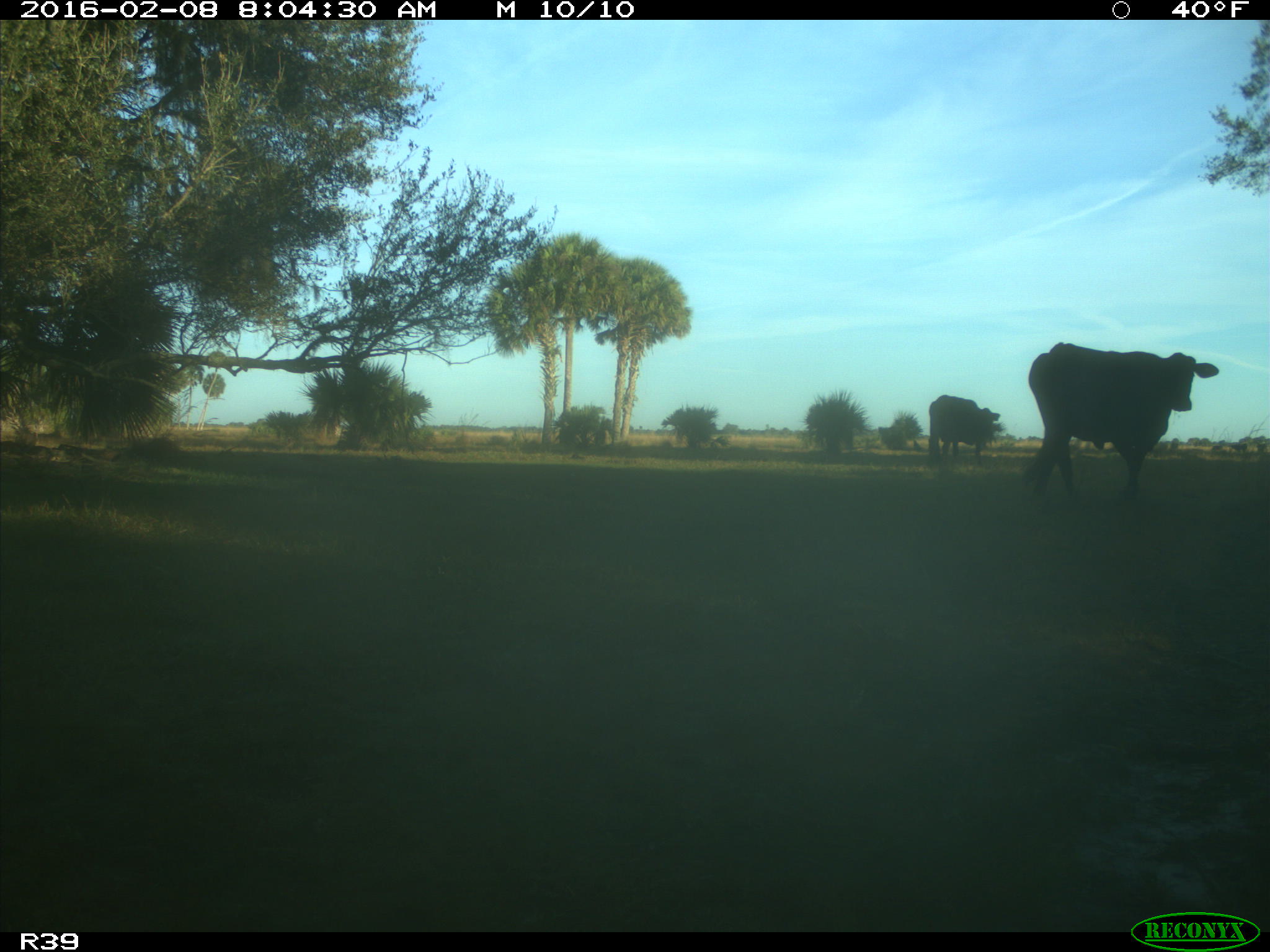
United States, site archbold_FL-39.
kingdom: Animalia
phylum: Chordata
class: Mammalia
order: Artiodactyla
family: Bovidae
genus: Bos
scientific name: Bos taurus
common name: domestic cow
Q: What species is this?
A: Bos taurus (domestic cow).